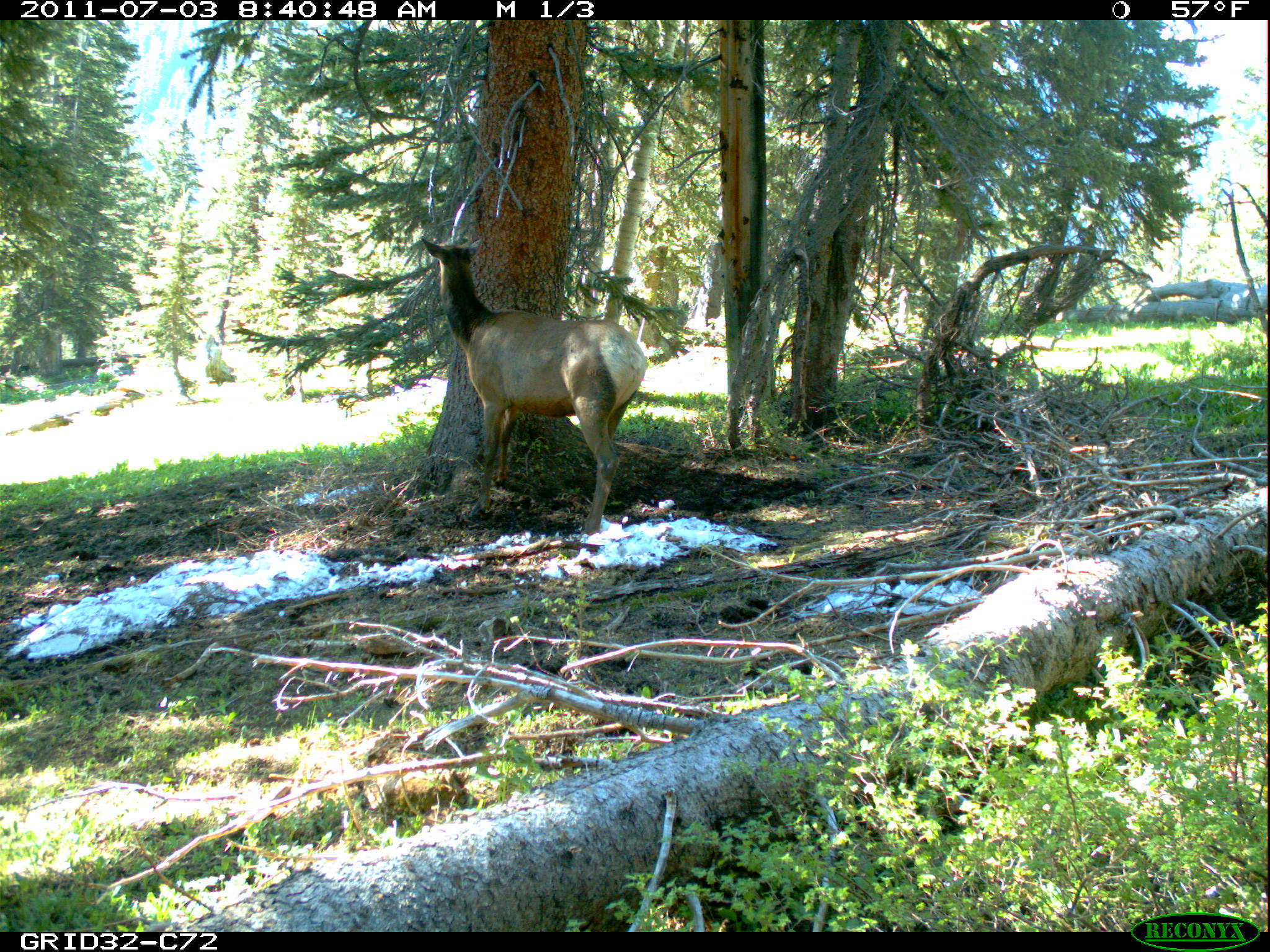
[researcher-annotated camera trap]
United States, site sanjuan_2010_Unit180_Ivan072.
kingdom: Animalia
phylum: Chordata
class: Mammalia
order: Artiodactyla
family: Cervidae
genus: Cervus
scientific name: Cervus elaphus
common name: red deer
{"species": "Cervus elaphus (red deer)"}